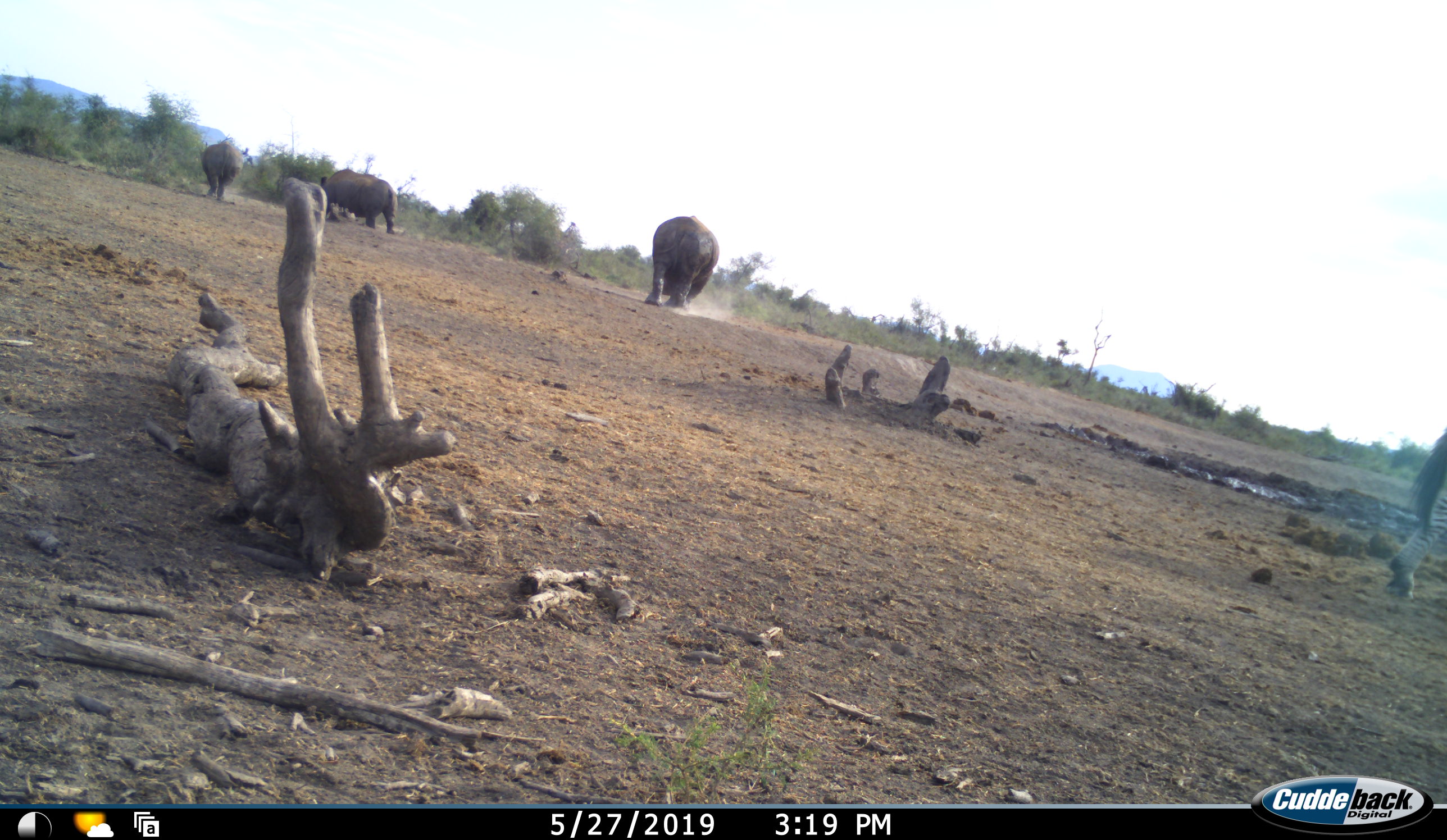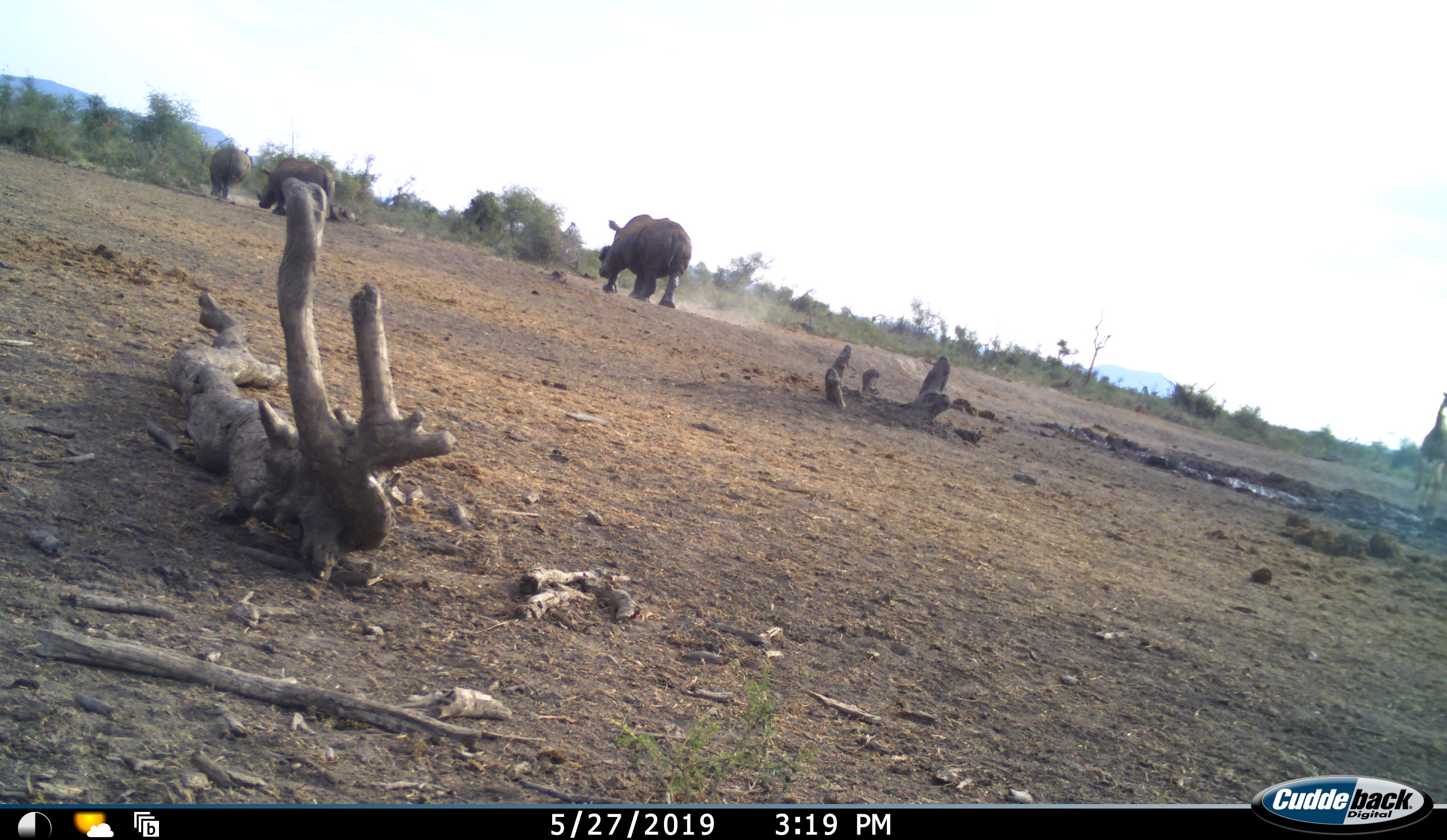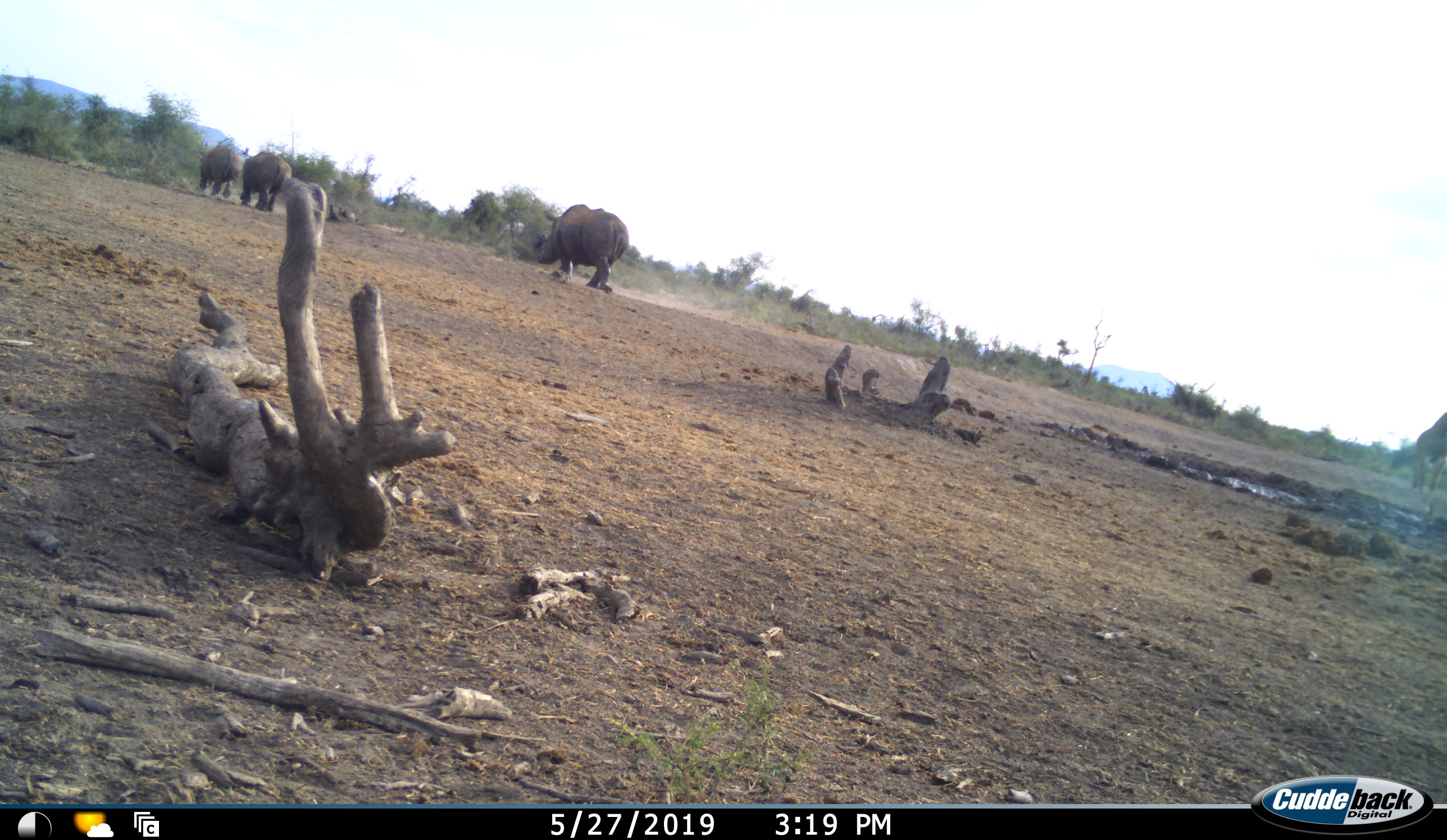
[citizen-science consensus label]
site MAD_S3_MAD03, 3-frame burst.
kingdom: Animalia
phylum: Chordata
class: Mammalia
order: Perissodactyla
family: Rhinocerotidae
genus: Diceros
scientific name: Diceros bicornis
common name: black rhinoceros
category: rhinocerosblack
Rhinocerosblack (black rhinoceros) (Diceros bicornis), count 3. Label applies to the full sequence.